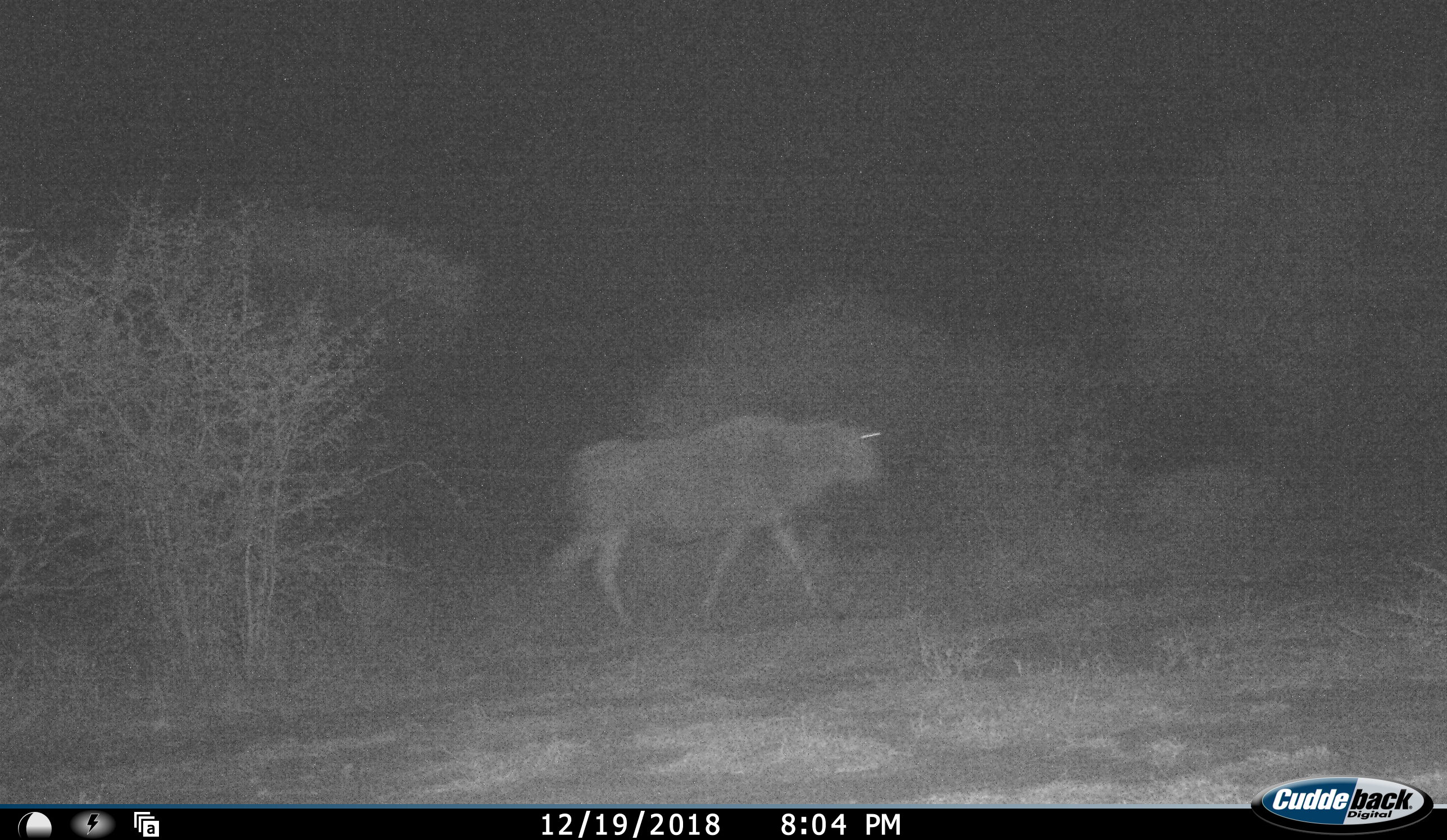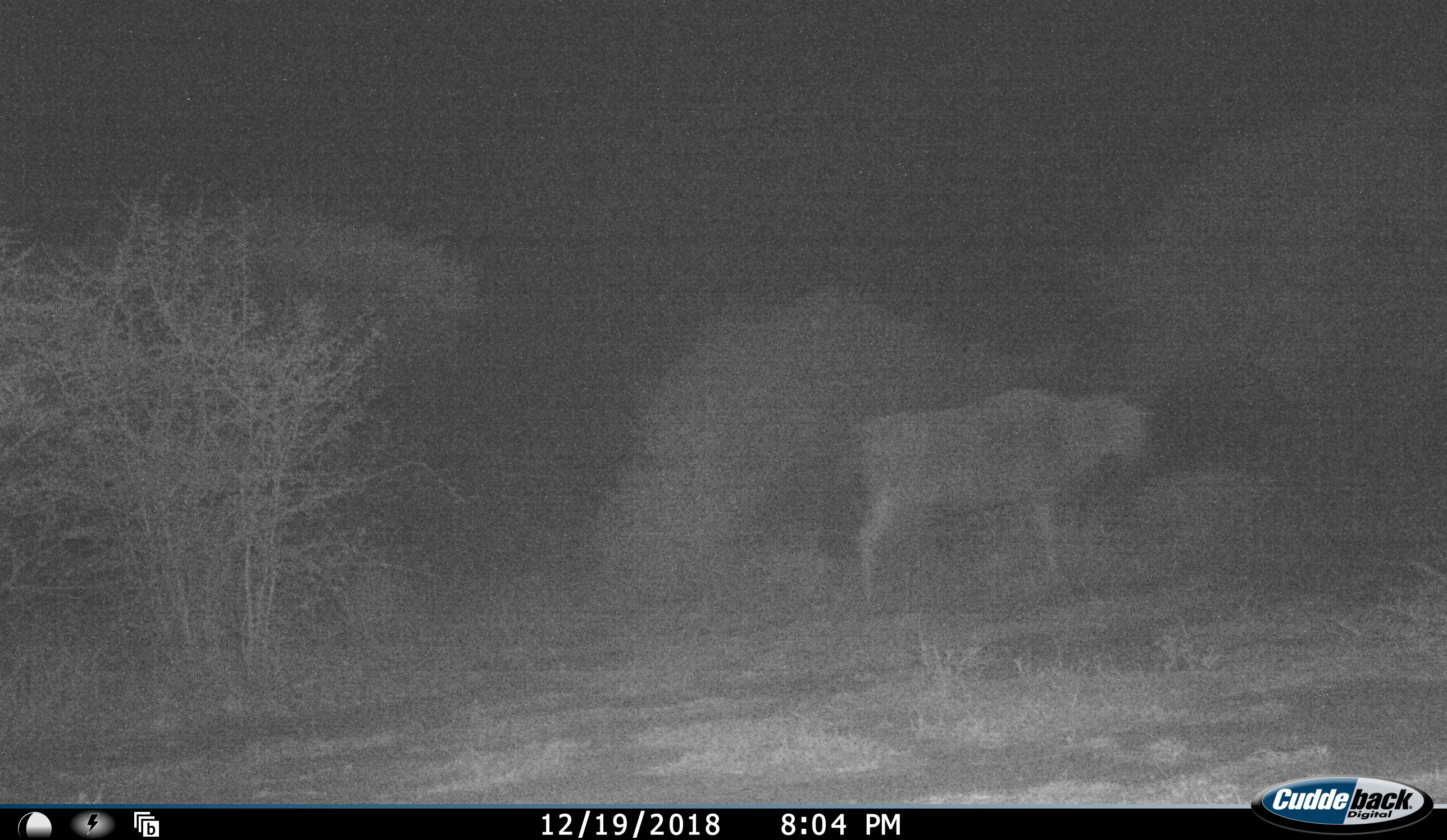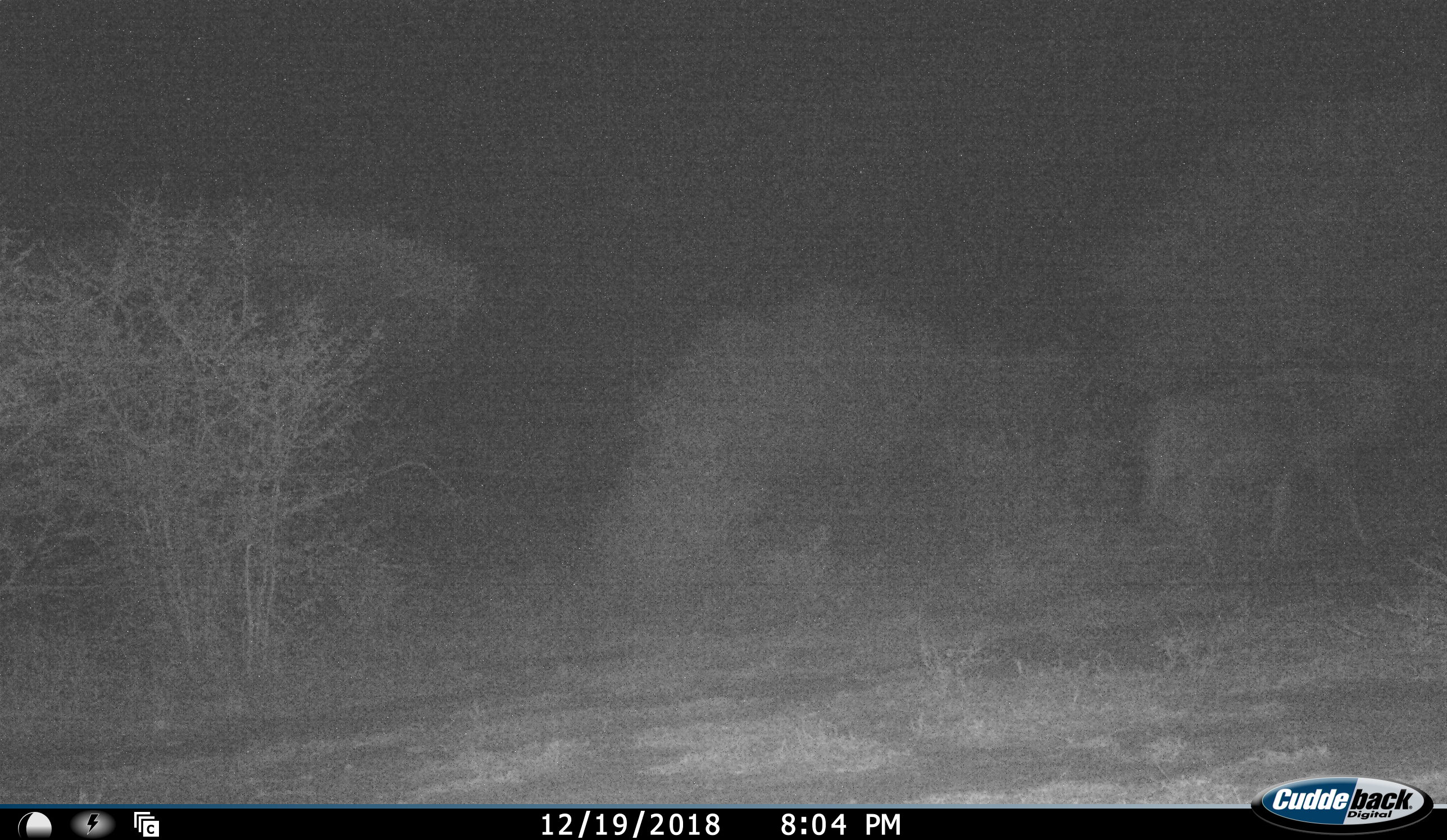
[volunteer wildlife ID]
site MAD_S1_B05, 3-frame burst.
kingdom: Animalia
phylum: Chordata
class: Mammalia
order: Artiodactyla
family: Bovidae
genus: Connochaetes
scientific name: Connochaetes taurinus taurinus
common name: blue wildebeest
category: wildebeestblue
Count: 1.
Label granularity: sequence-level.